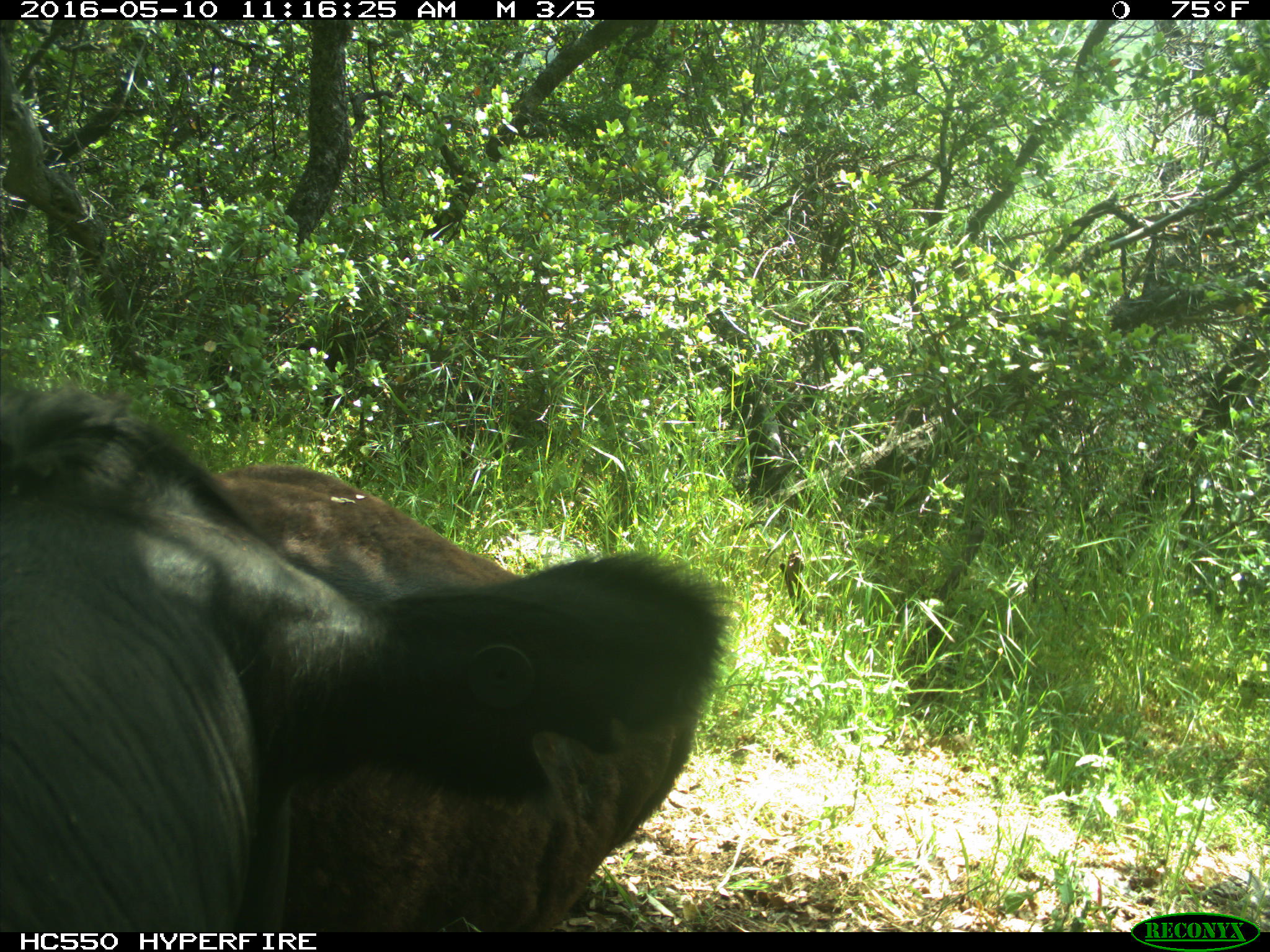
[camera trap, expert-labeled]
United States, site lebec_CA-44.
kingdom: Animalia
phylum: Chordata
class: Mammalia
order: Artiodactyla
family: Bovidae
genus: Bos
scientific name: Bos taurus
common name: domestic cow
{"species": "Bos taurus (domestic cow)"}